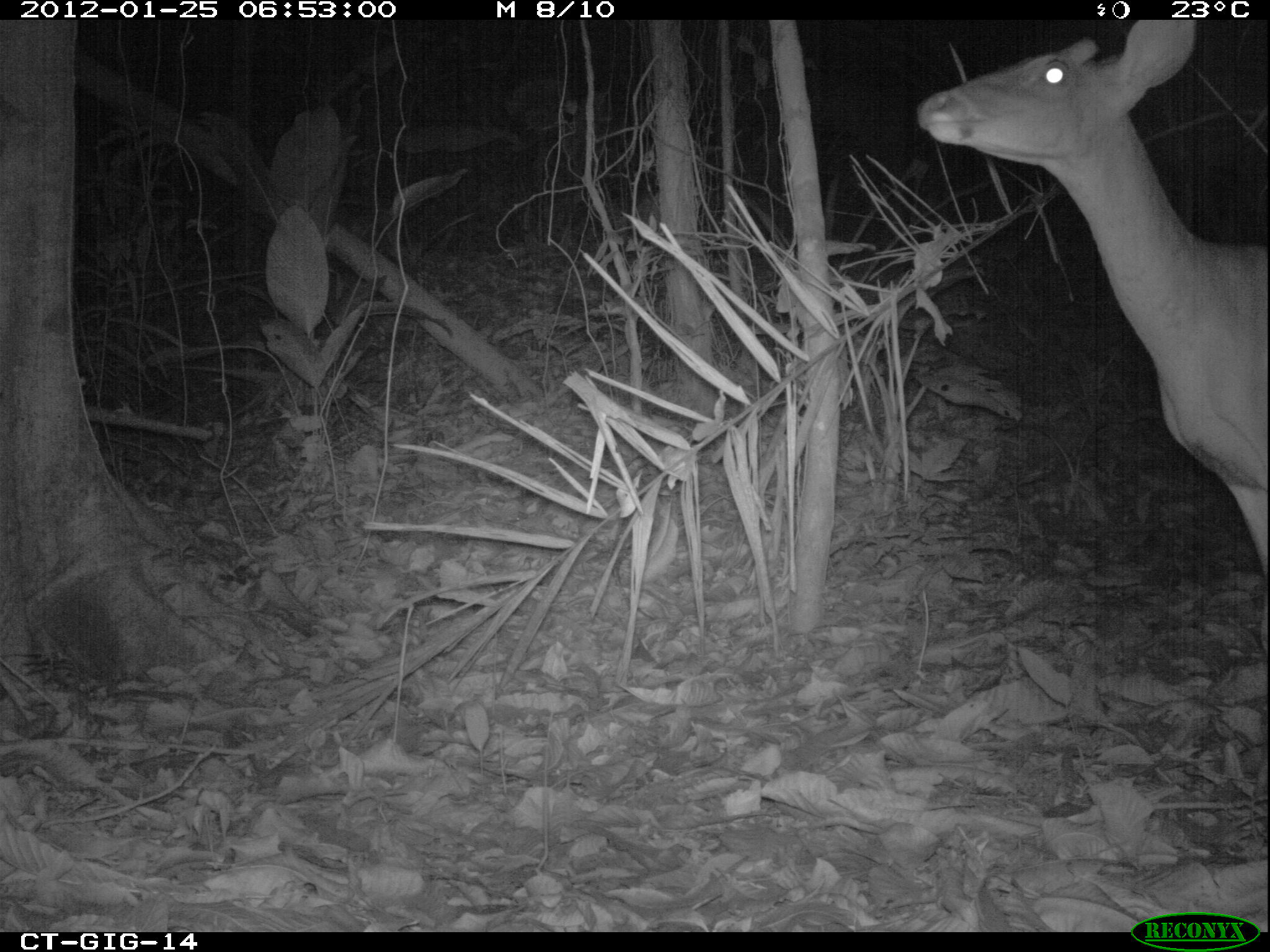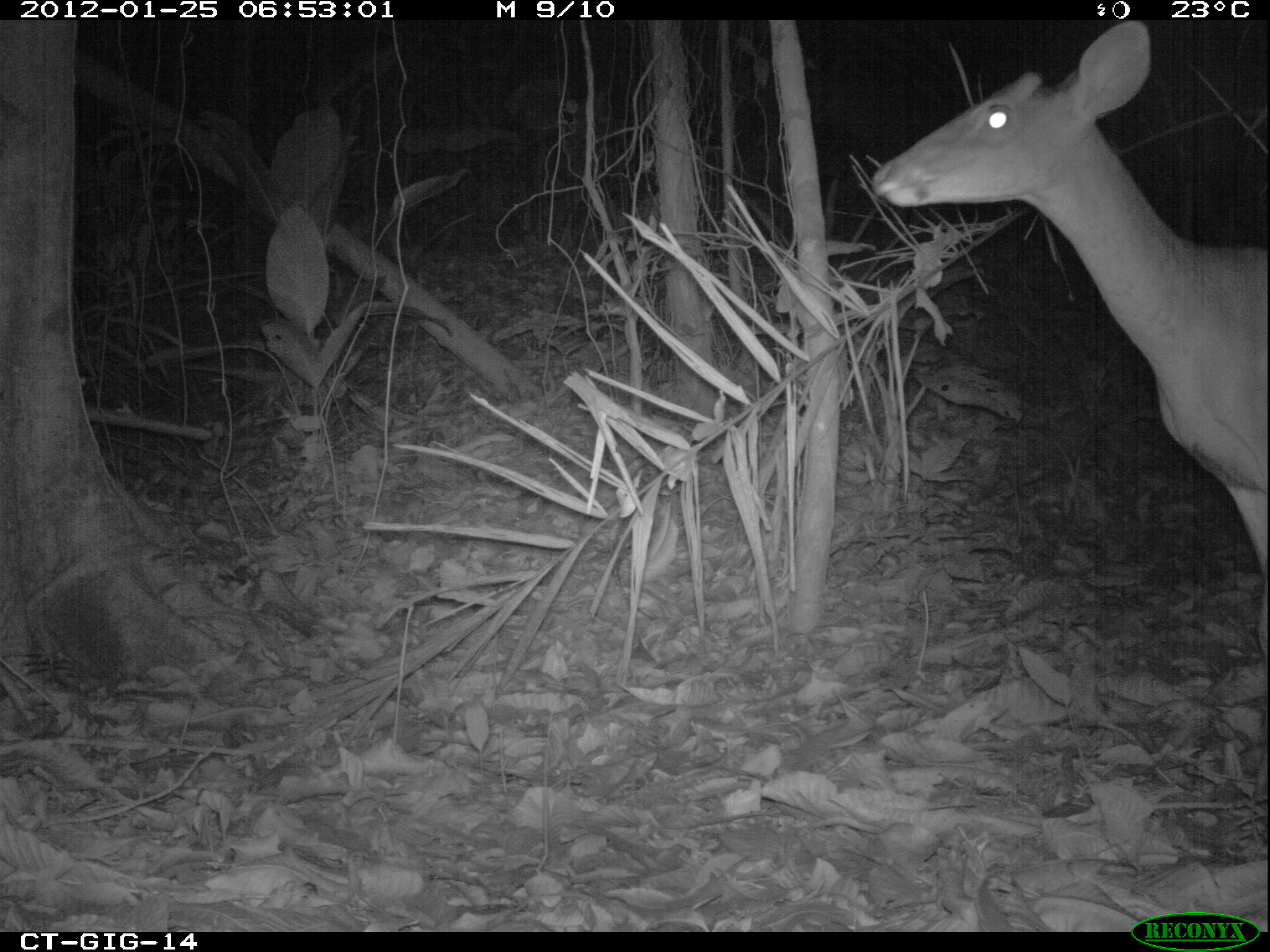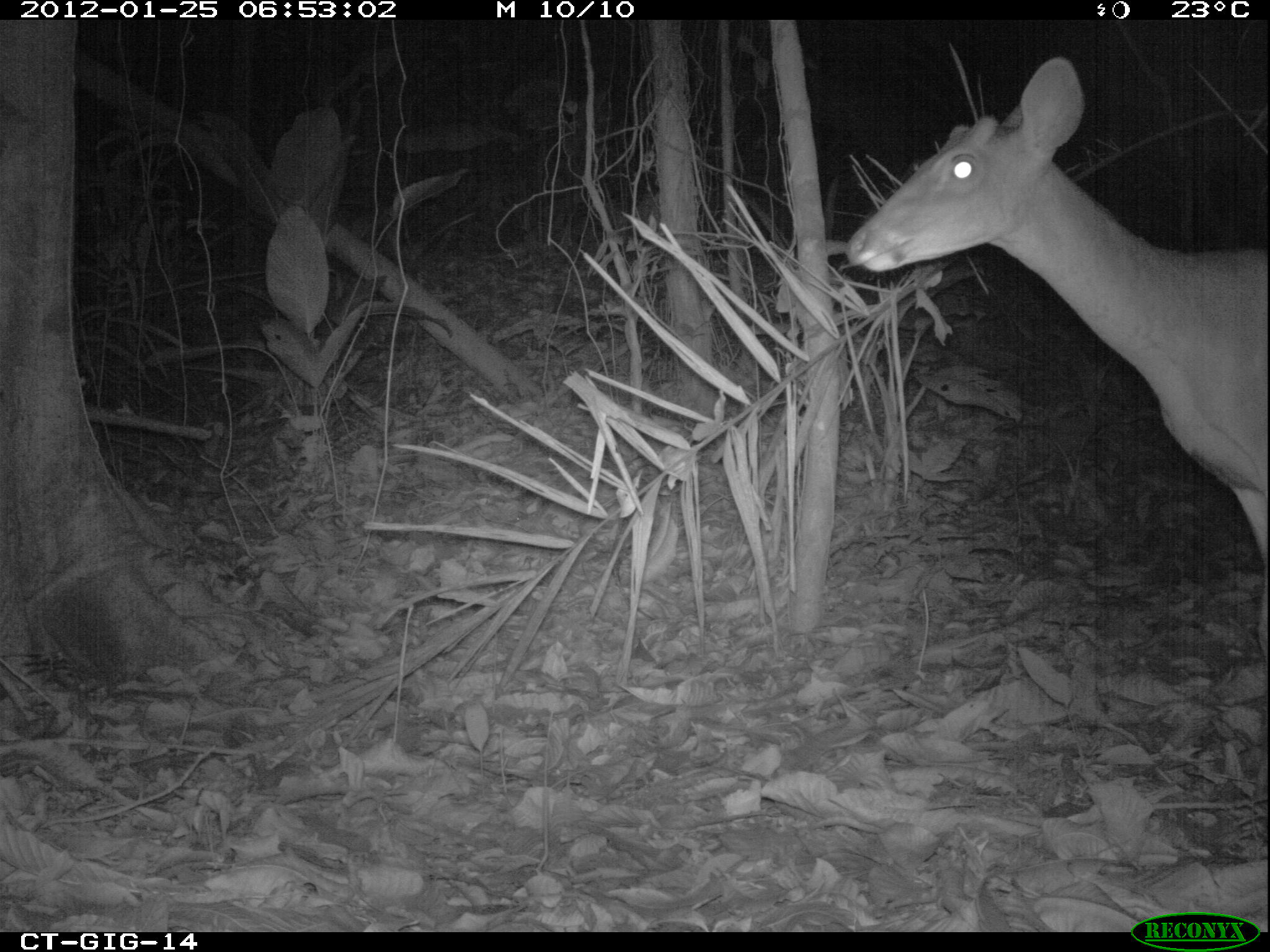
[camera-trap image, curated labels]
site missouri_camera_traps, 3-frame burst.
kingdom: Animalia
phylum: Chordata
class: Mammalia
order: Artiodactyla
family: Cervidae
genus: Odocoileus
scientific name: Odocoileus virginianus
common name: white-tailed deer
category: white tailed deer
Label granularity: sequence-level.